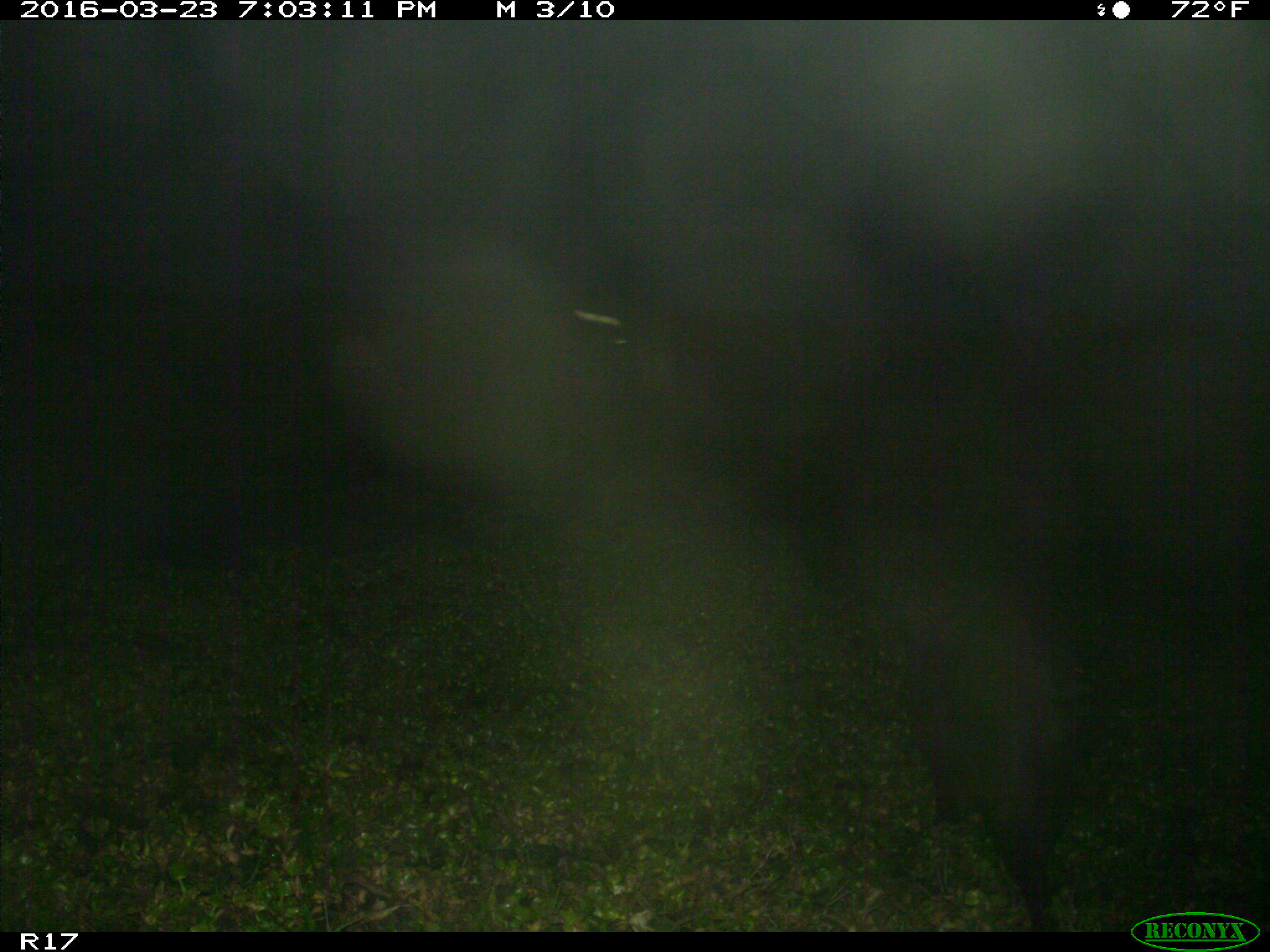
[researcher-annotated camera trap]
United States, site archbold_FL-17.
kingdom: Animalia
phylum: Chordata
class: Mammalia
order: Artiodactyla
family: Suidae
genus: Sus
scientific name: Sus scrofa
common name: wild boar